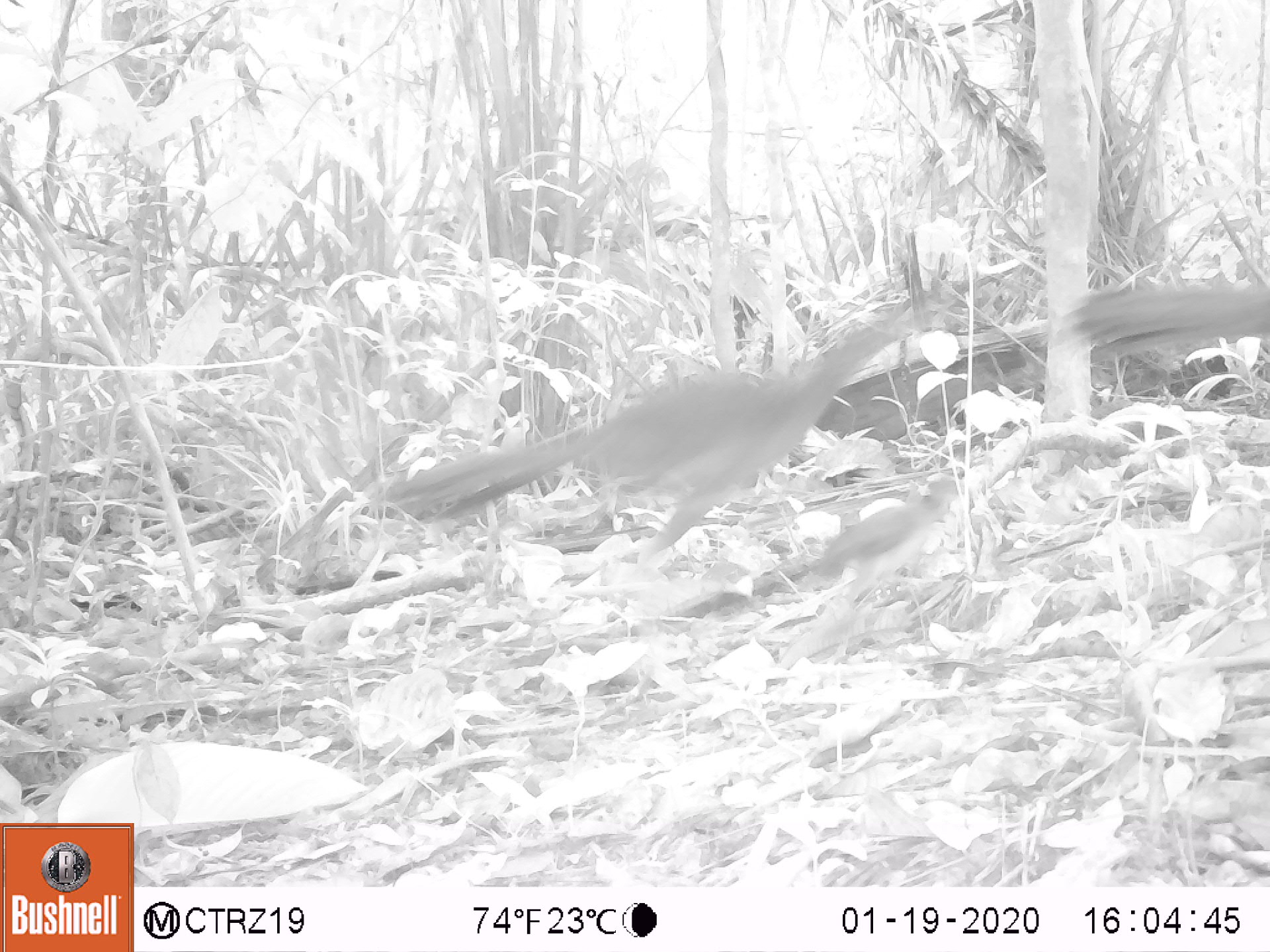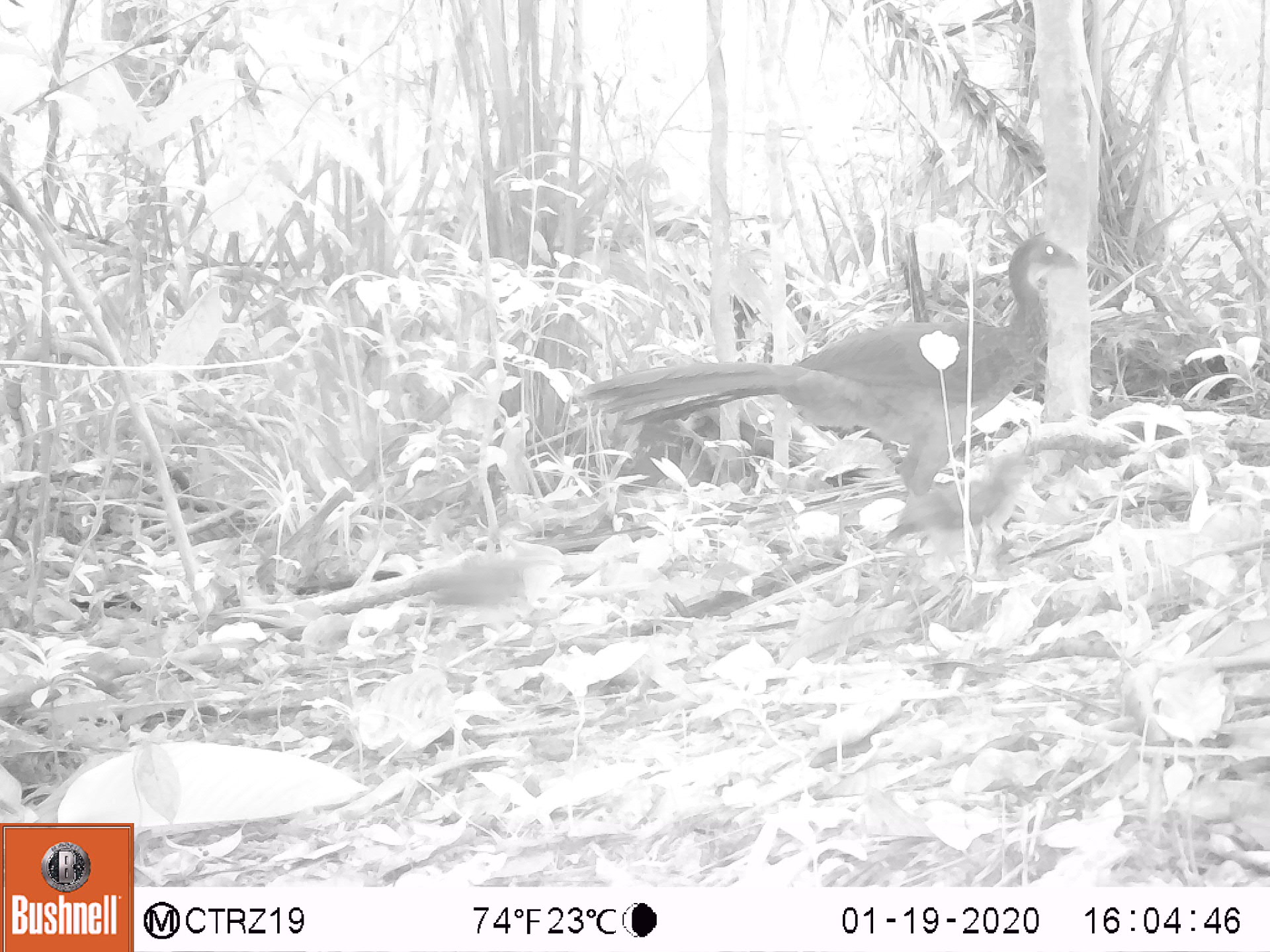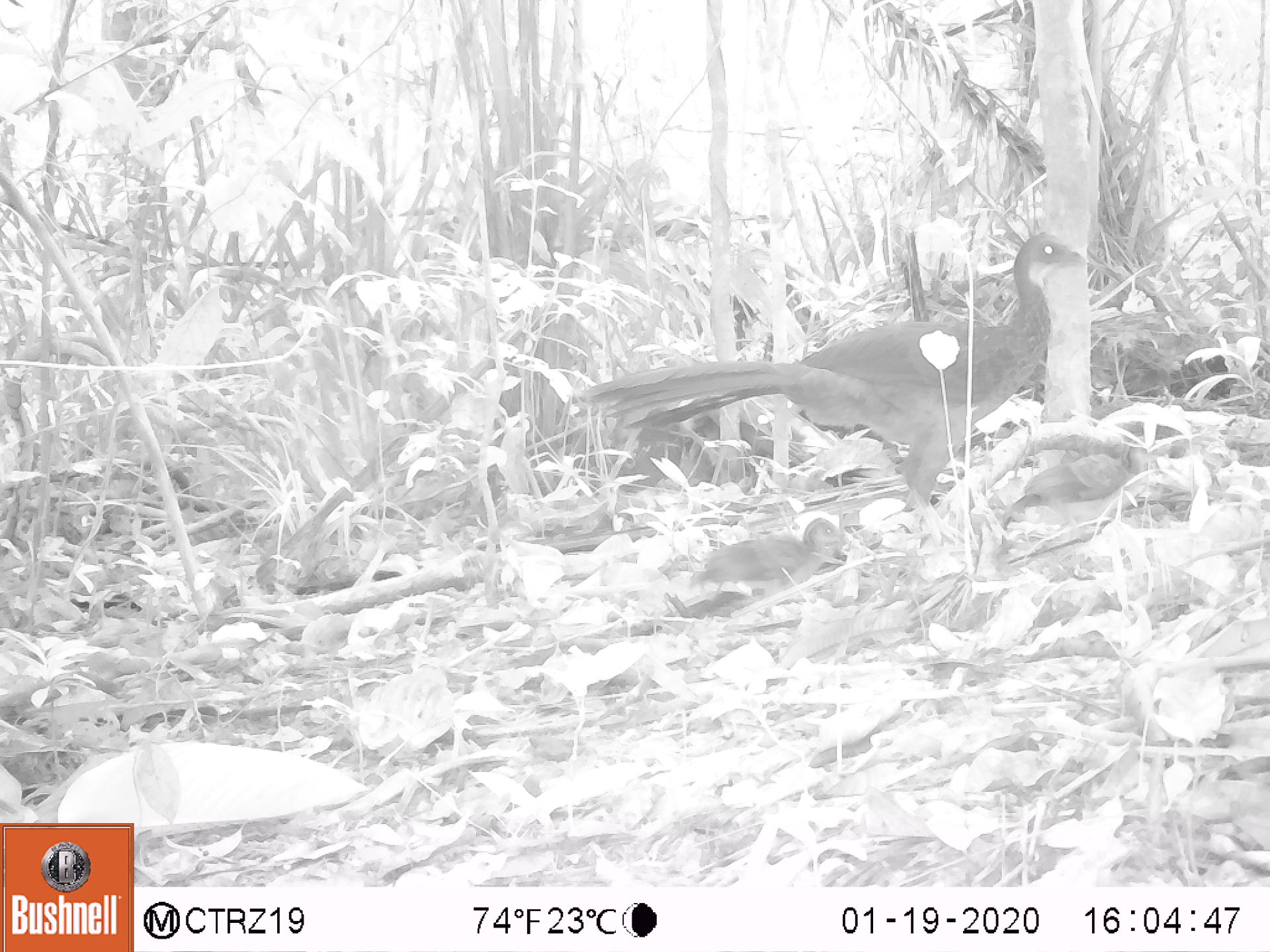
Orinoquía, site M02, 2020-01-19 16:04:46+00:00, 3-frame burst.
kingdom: Animalia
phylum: Chordata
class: Aves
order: Galliformes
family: Cracidae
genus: Penelope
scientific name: Penelope jacquacu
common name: spix's guan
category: spixs guan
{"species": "spixs guan (spix's guan) (Penelope jacquacu)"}